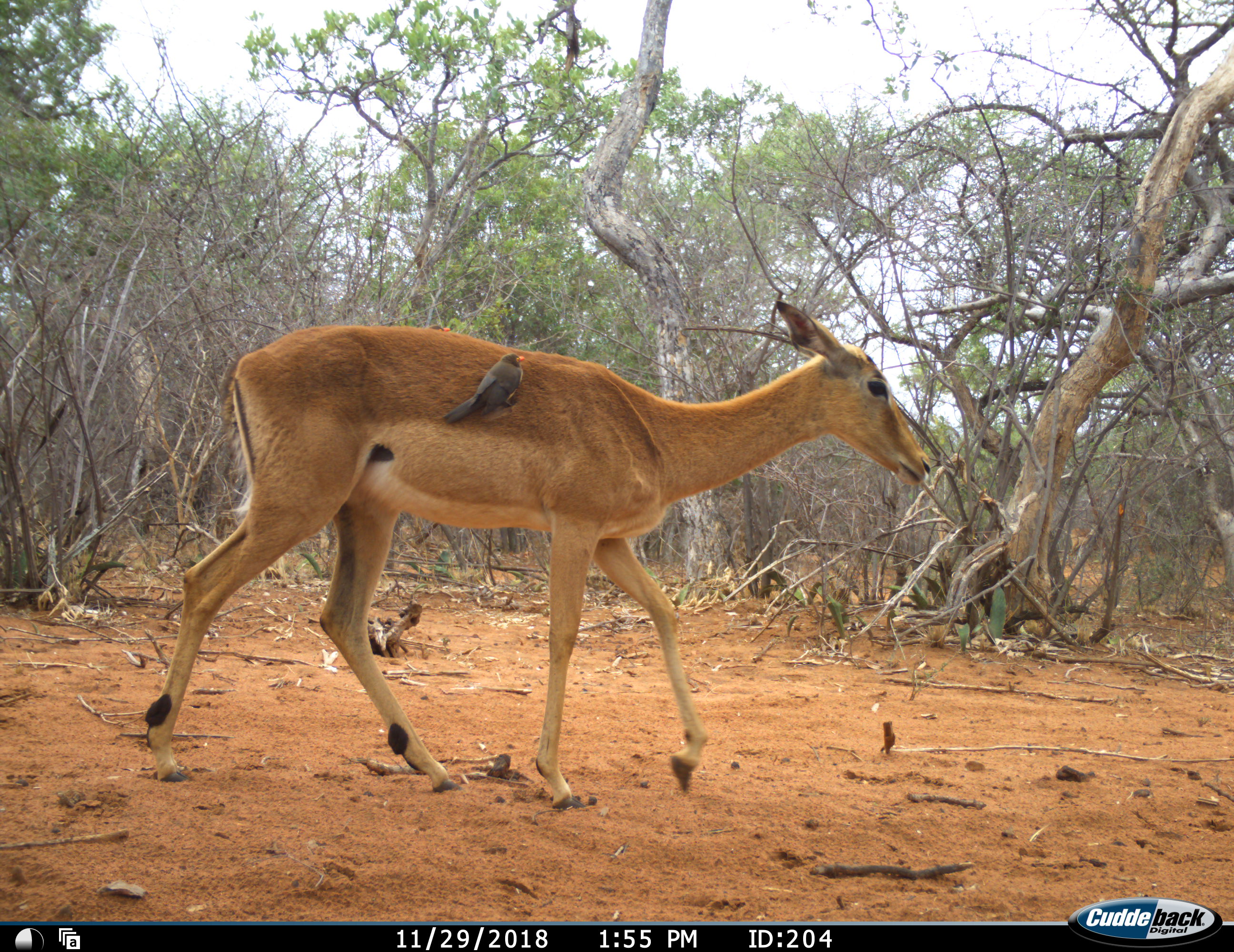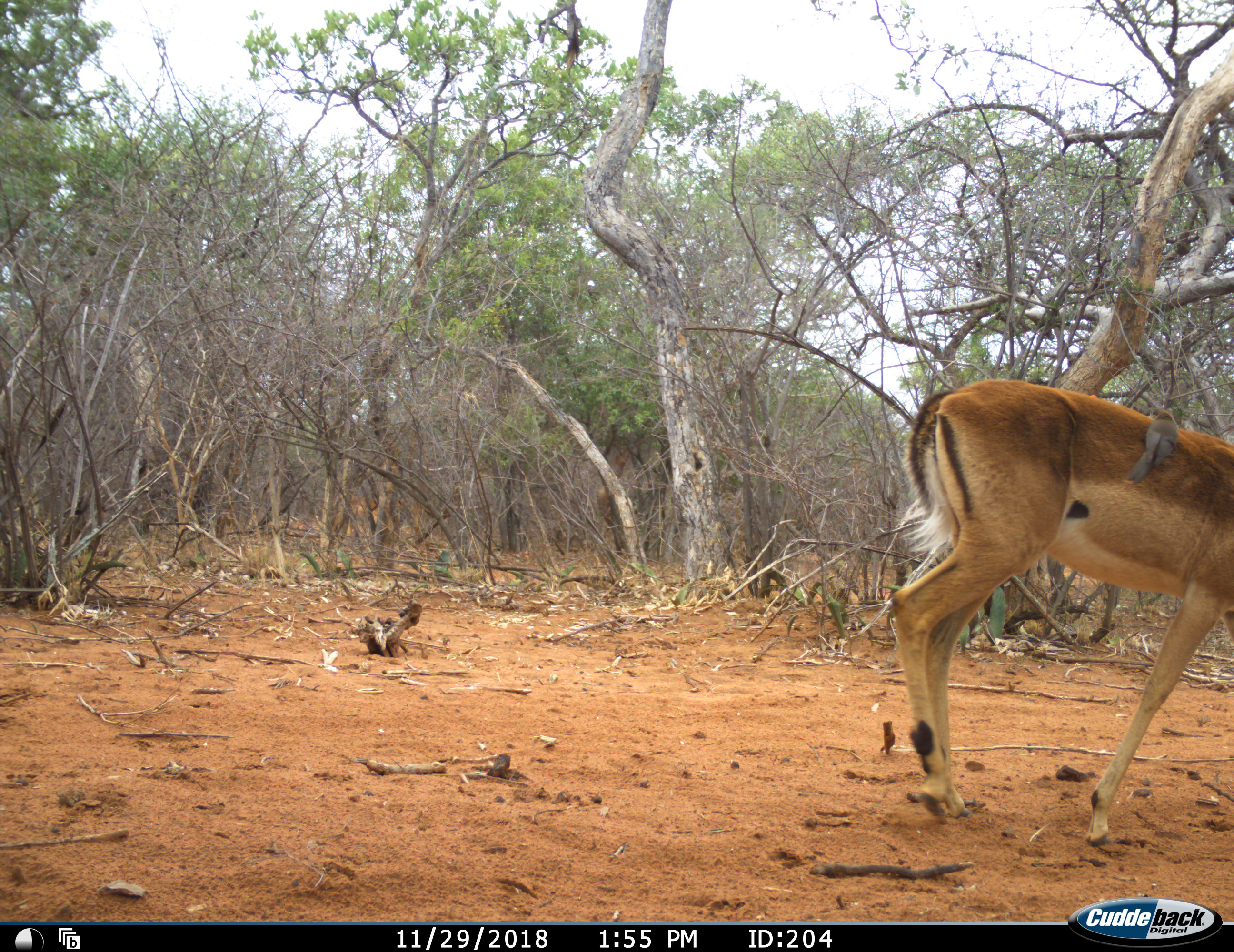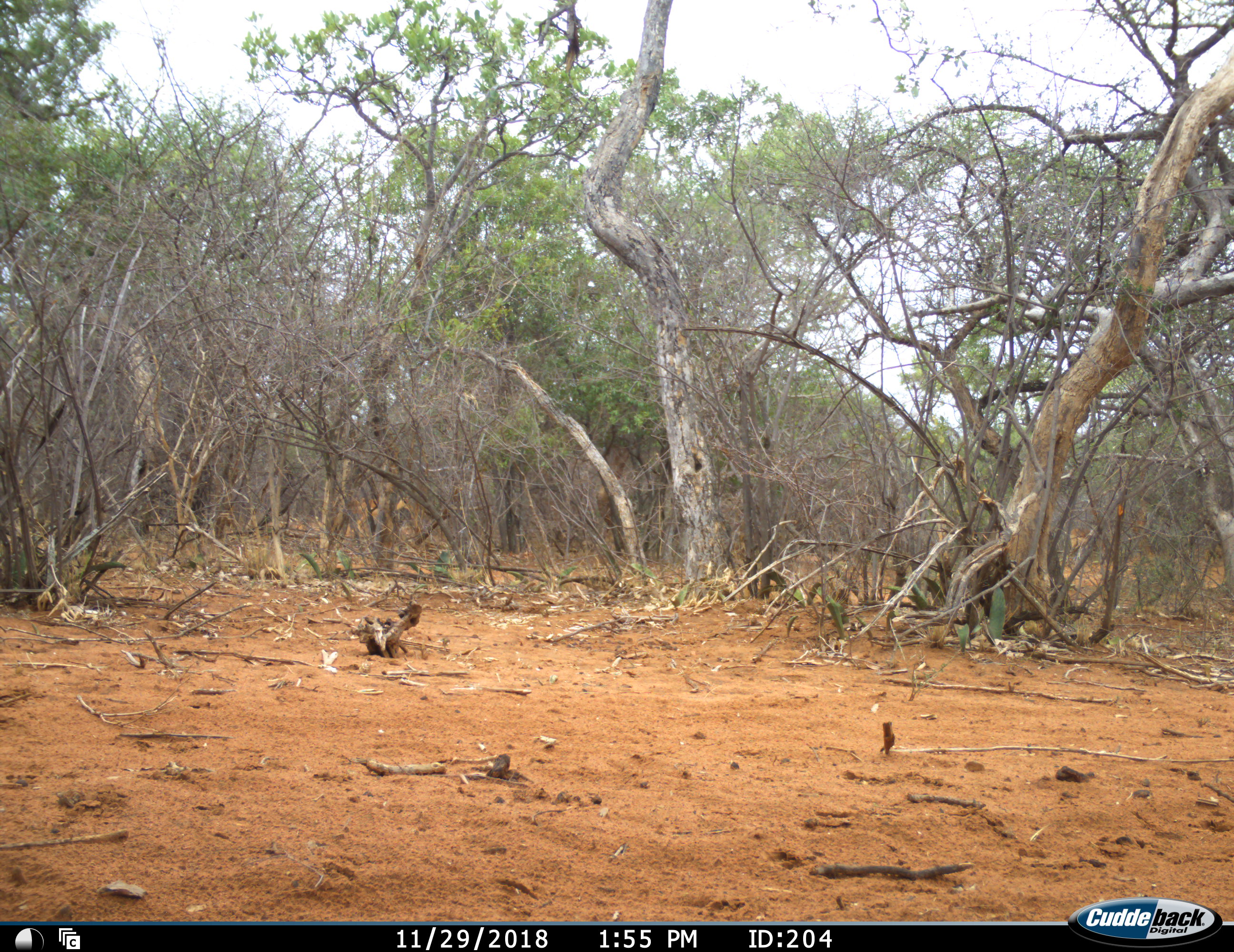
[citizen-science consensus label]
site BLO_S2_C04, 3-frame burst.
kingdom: Animalia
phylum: Chordata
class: Mammalia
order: Artiodactyla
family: Bovidae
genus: Aepyceros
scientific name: Aepyceros melampus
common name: impala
Impala (Aepyceros melampus), count 1. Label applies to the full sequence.